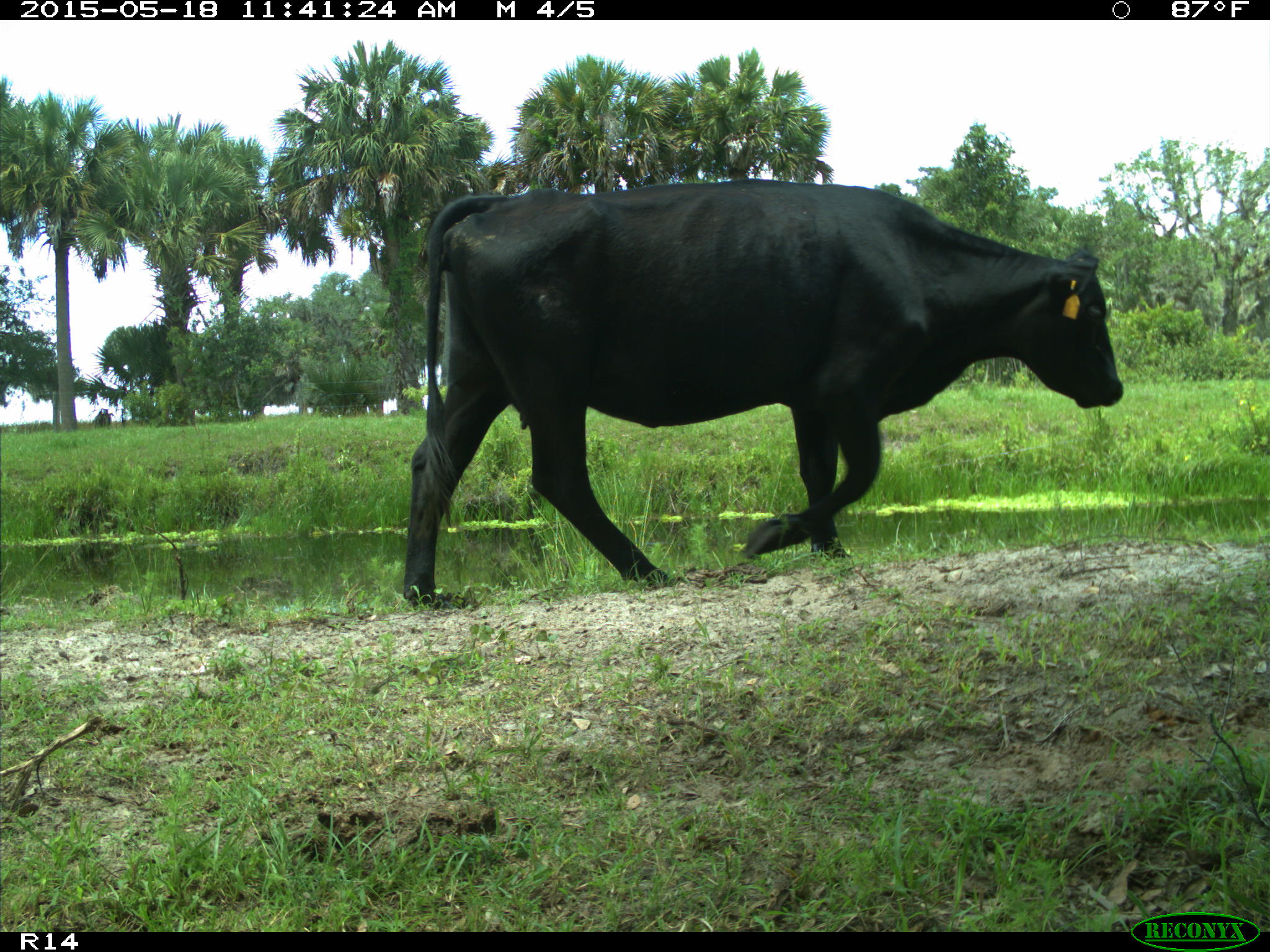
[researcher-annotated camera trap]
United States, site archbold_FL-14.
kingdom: Animalia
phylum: Chordata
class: Mammalia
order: Artiodactyla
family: Bovidae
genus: Bos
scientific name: Bos taurus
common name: domestic cow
Bos taurus (domestic cow).